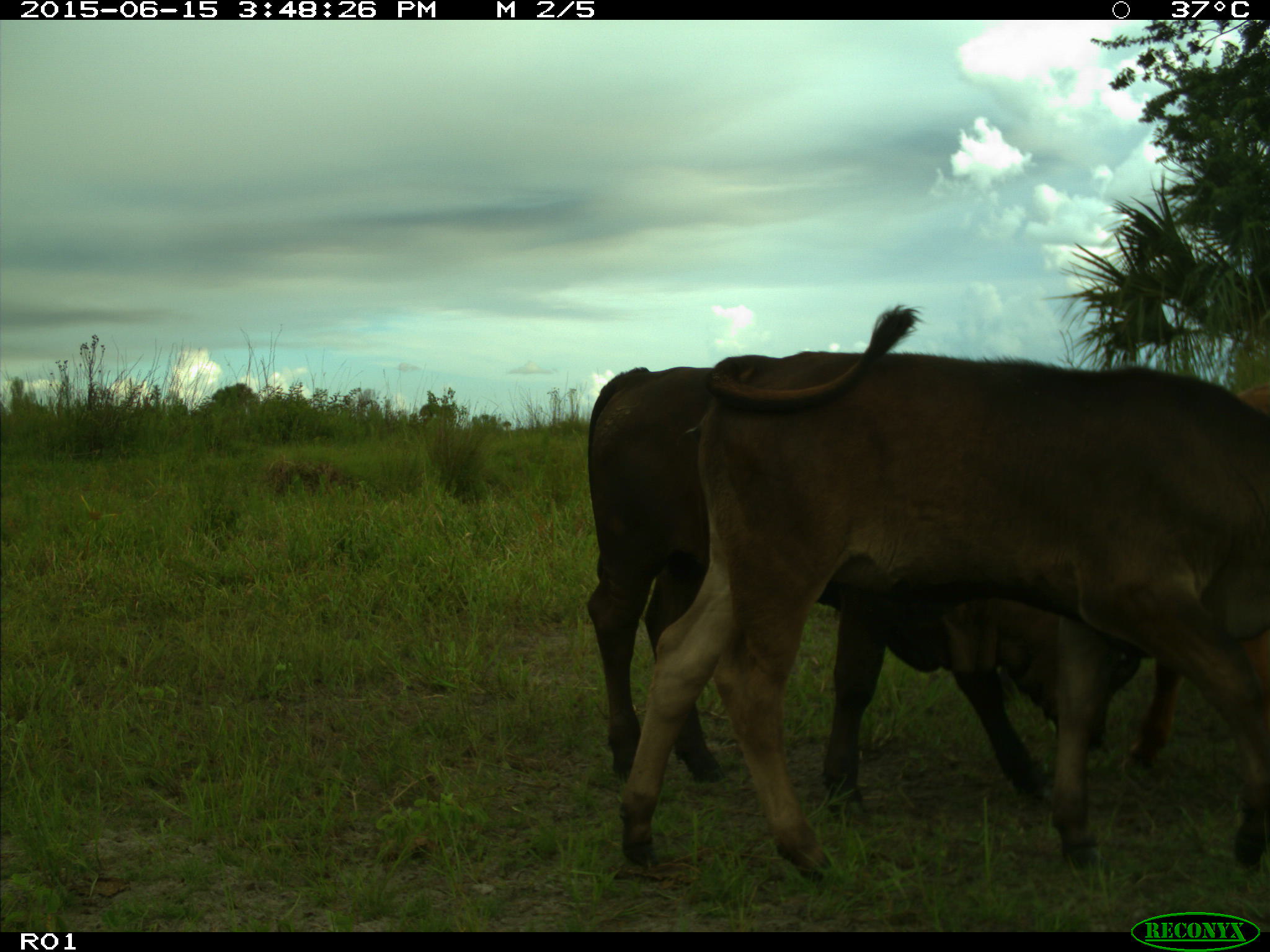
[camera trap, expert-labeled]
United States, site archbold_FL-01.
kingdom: Animalia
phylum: Chordata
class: Mammalia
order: Artiodactyla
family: Bovidae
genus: Bos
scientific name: Bos taurus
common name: domestic cow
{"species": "Bos taurus (domestic cow)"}